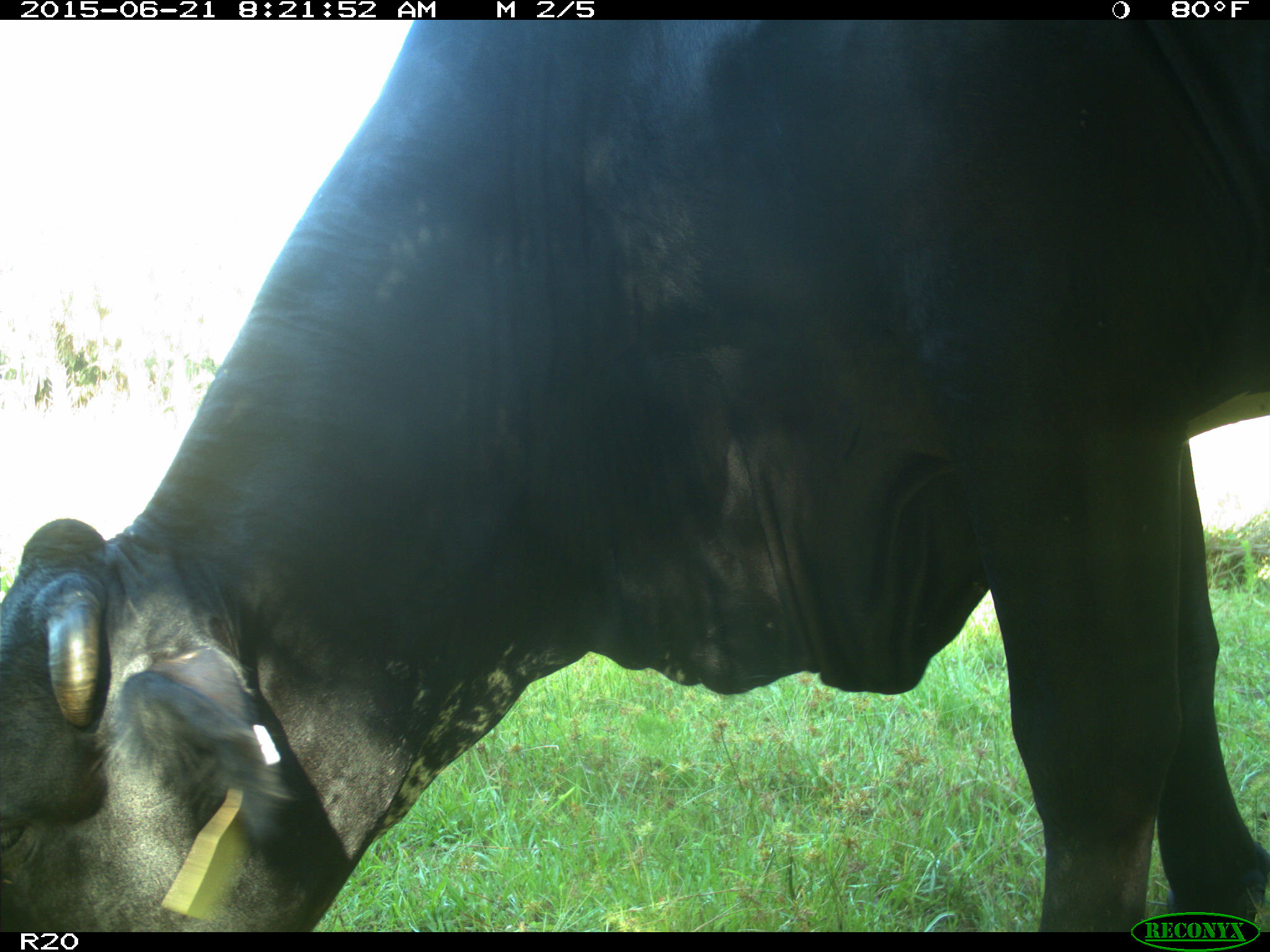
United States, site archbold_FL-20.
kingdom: Animalia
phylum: Chordata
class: Mammalia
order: Artiodactyla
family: Bovidae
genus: Bos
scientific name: Bos taurus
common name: domestic cow